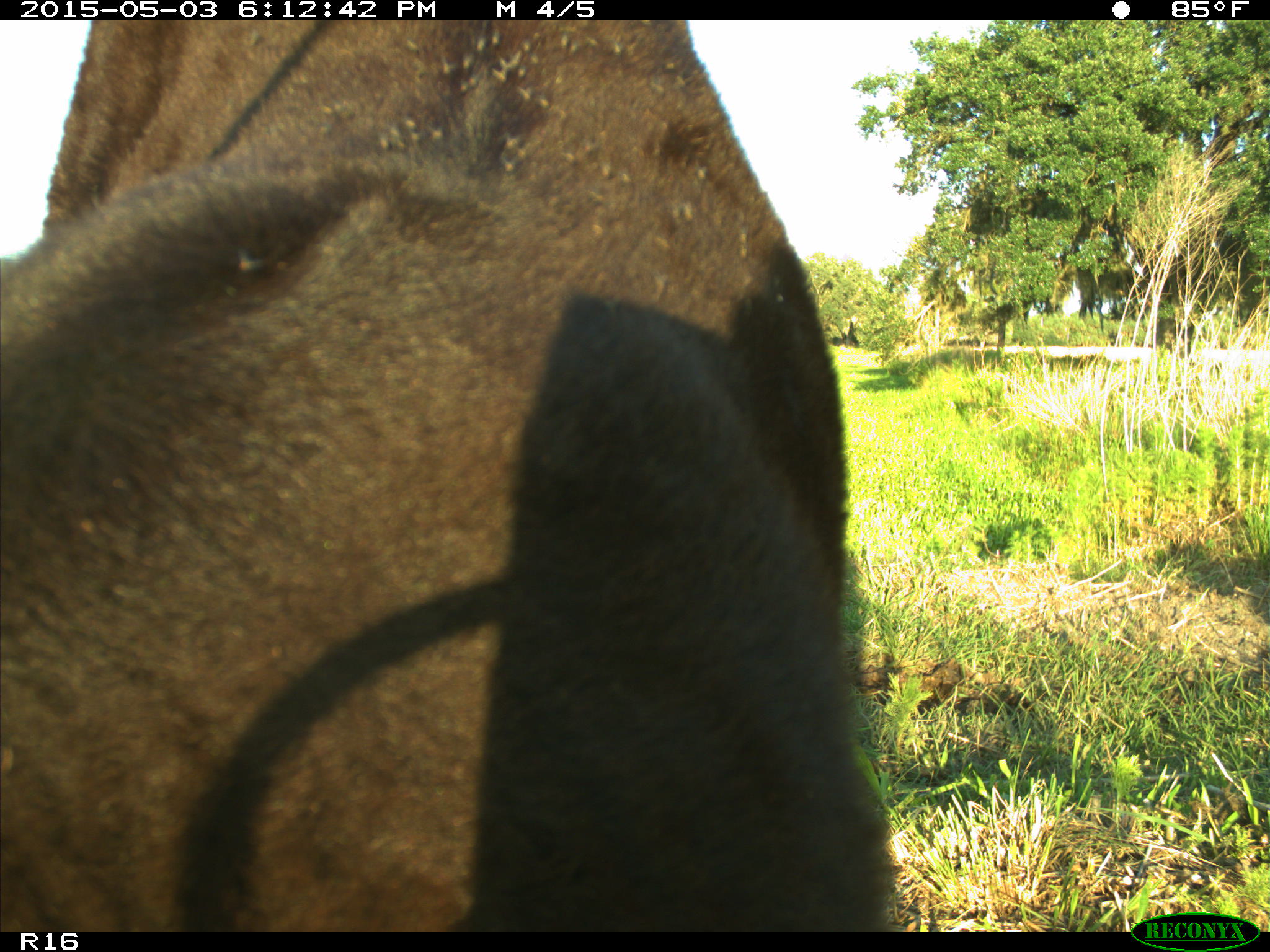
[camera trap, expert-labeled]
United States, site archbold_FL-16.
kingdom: Animalia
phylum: Chordata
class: Mammalia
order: Artiodactyla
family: Bovidae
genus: Bos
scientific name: Bos taurus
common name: domestic cow